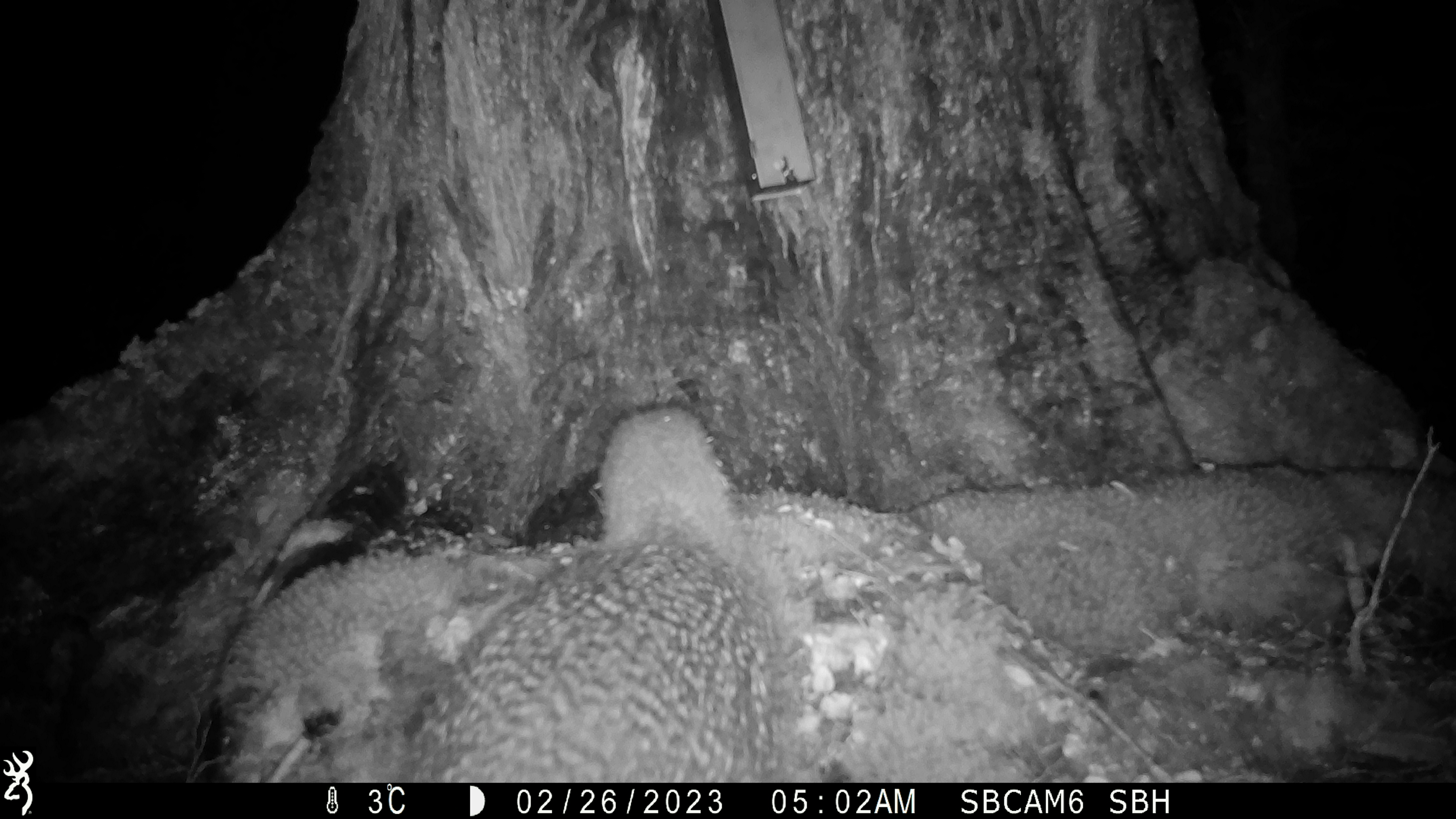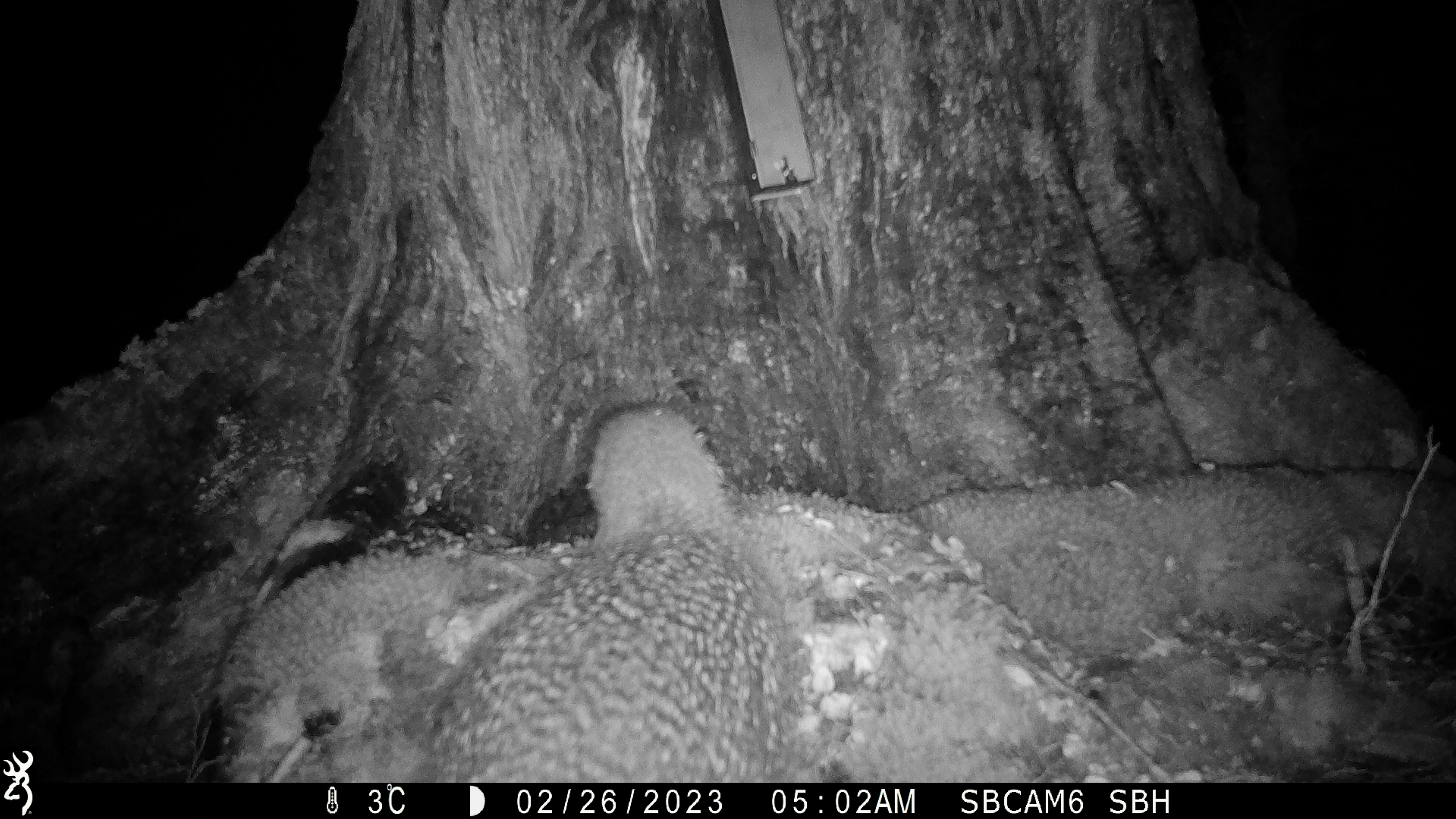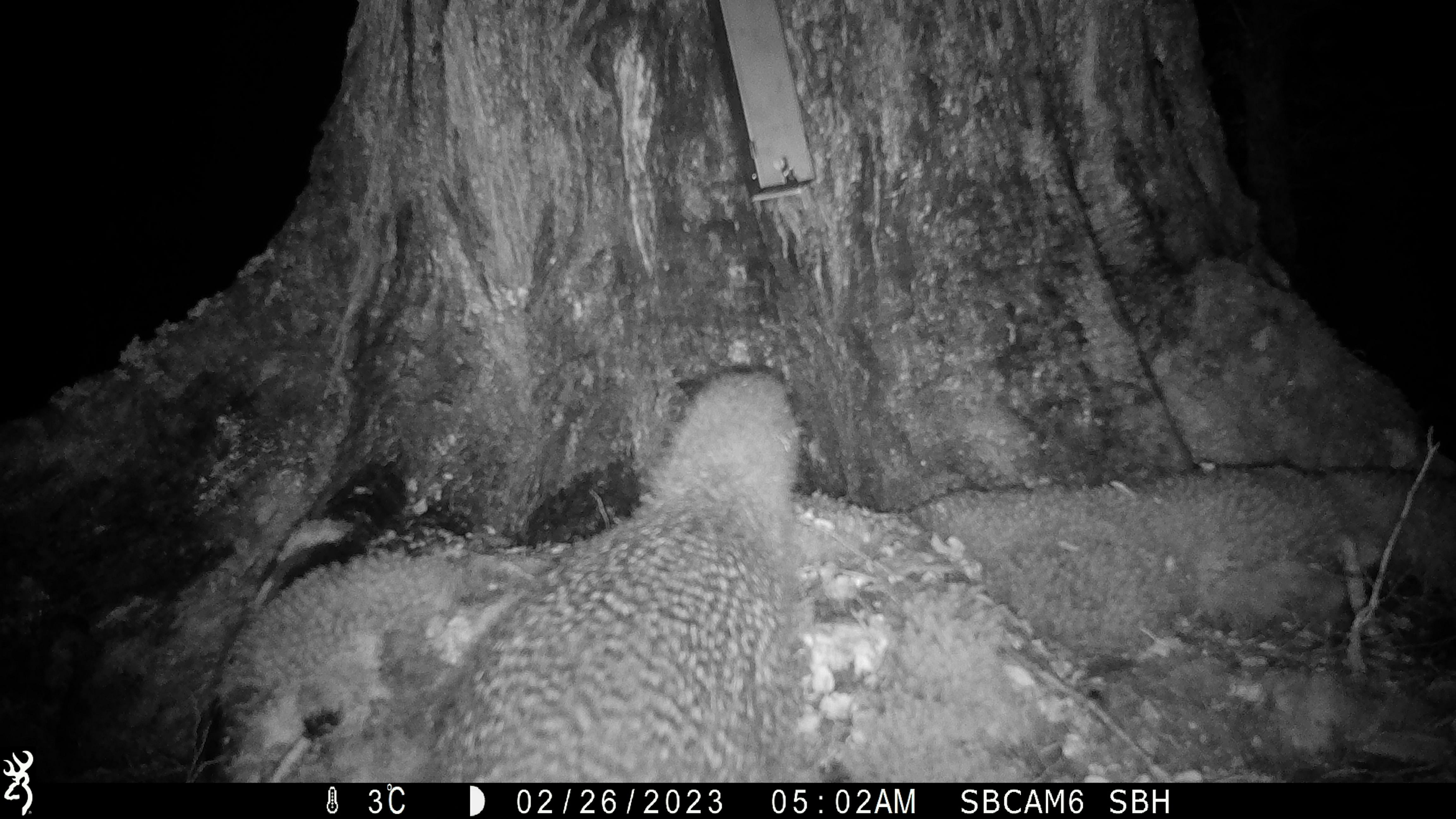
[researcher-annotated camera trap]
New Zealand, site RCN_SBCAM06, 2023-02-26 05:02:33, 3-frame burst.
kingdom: Animalia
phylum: Chordata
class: Aves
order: Apterygiformes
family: Apterygidae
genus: Apteryx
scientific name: Apteryx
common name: kiwi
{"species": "kiwi (Apteryx)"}